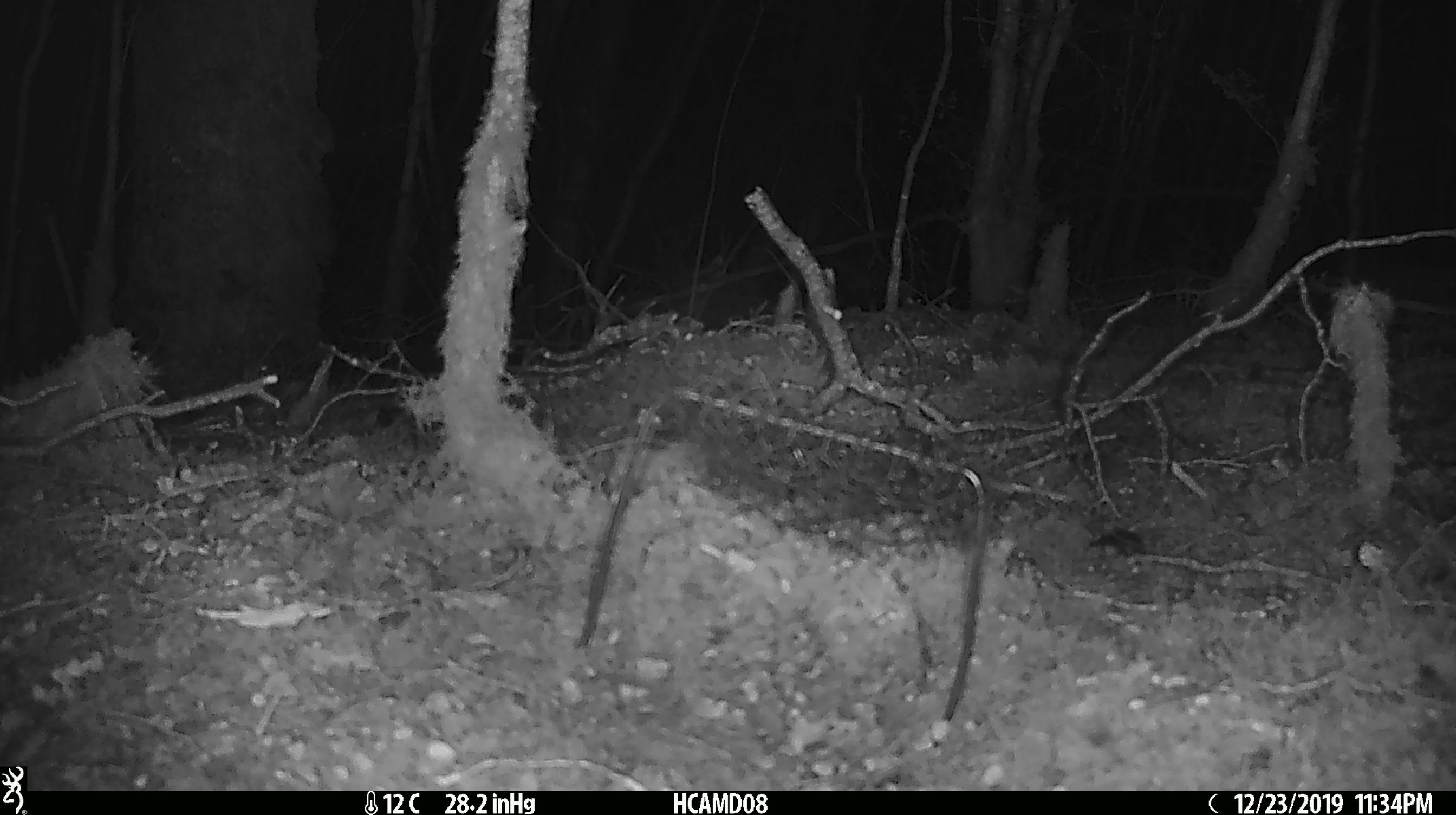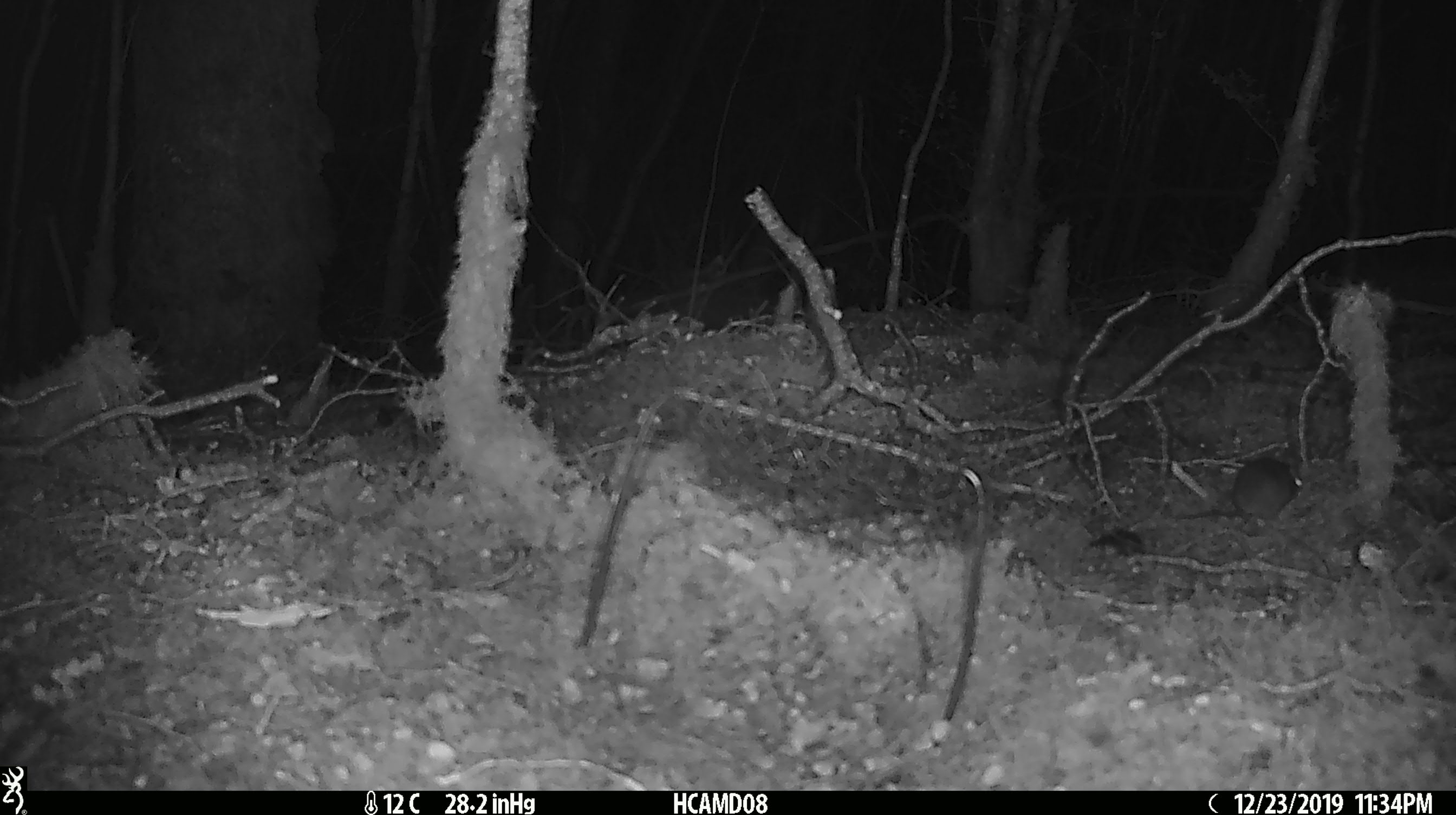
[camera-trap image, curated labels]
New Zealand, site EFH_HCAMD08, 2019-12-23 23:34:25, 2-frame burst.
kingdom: Animalia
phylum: Chordata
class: Mammalia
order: Rodentia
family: Muridae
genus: Mus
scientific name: Mus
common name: mouse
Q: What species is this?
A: Mouse (Mus).